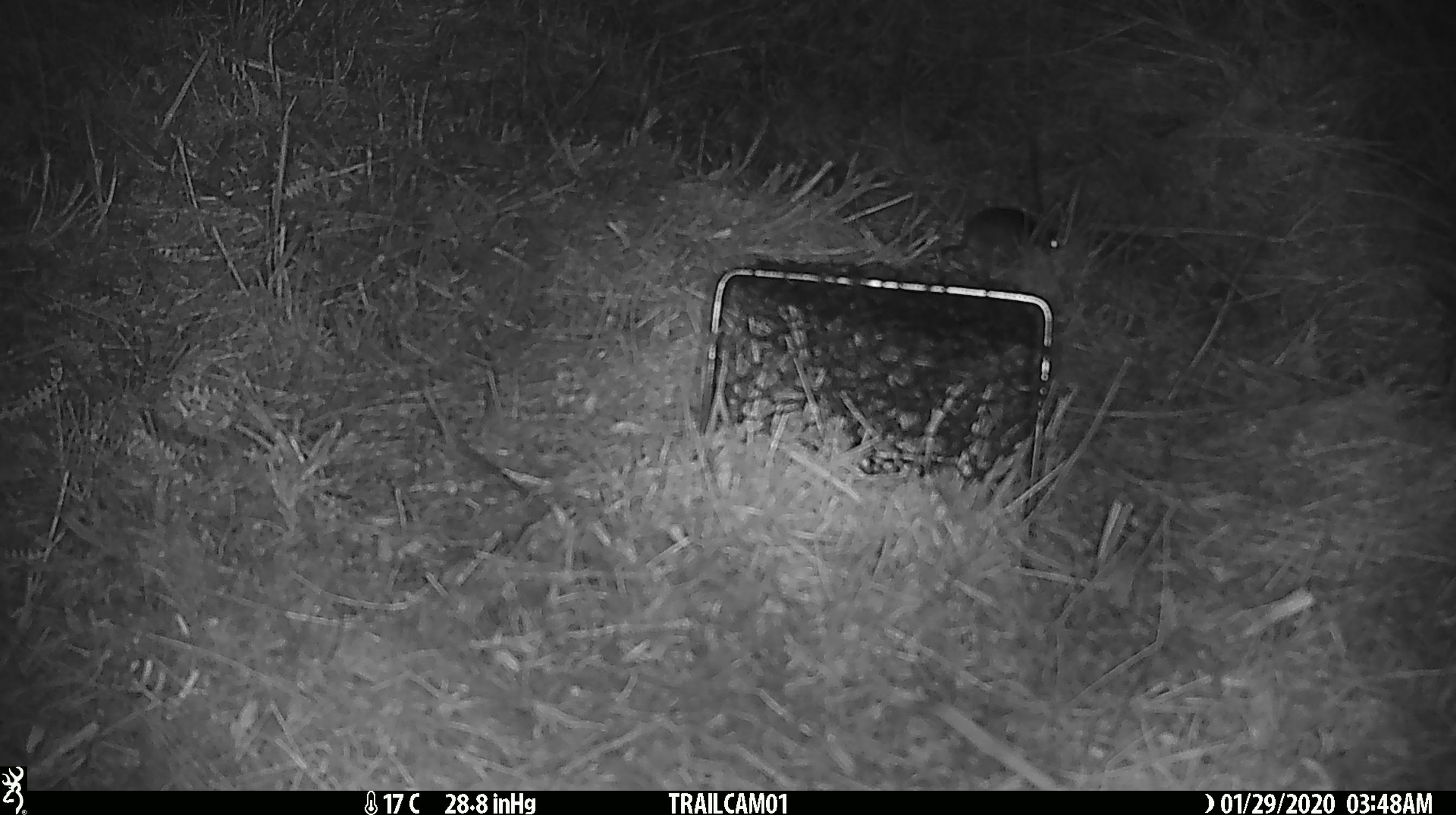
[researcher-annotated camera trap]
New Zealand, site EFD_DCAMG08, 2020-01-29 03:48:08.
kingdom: Animalia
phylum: Chordata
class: Mammalia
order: Rodentia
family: Muridae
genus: Mus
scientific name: Mus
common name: mouse